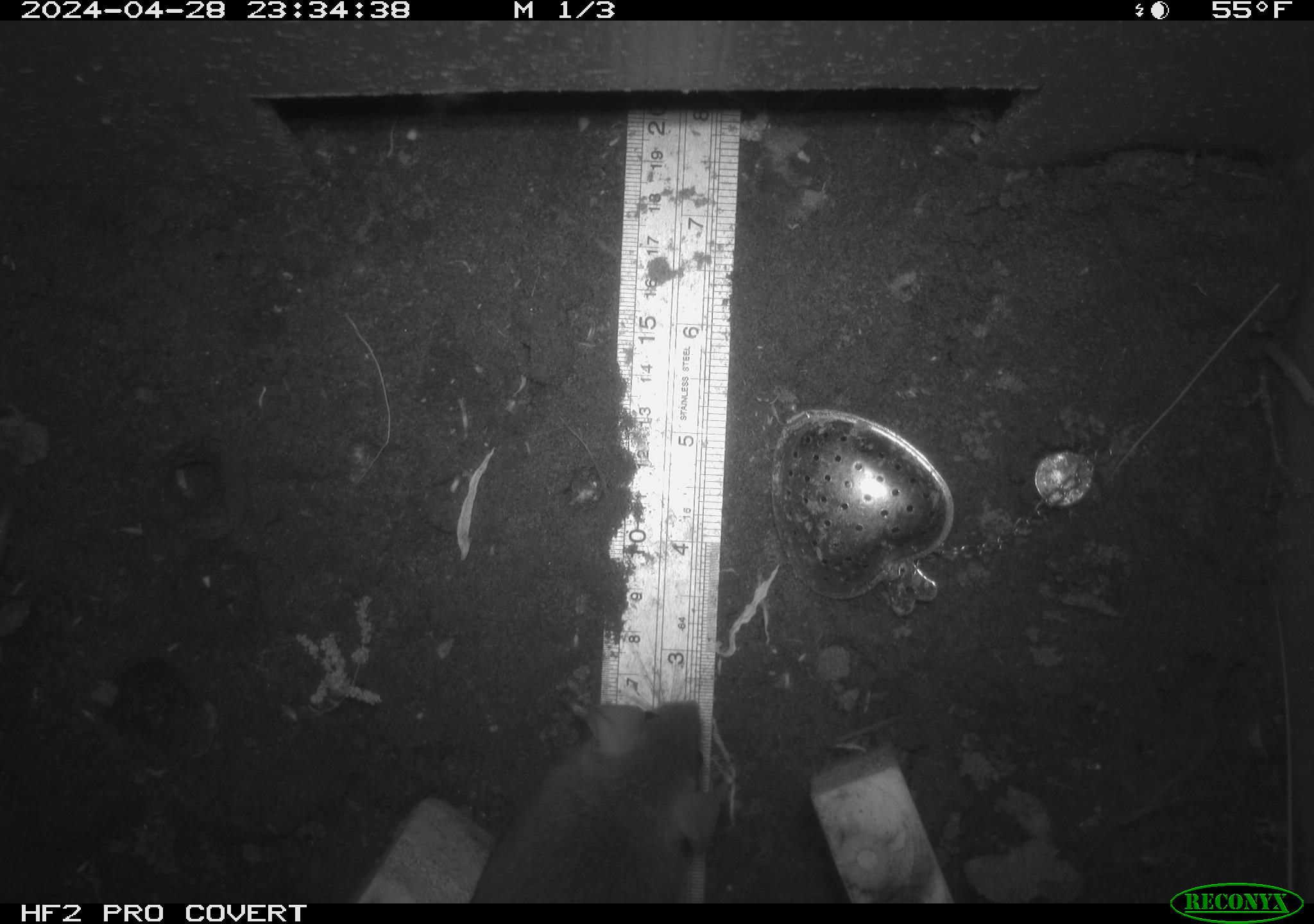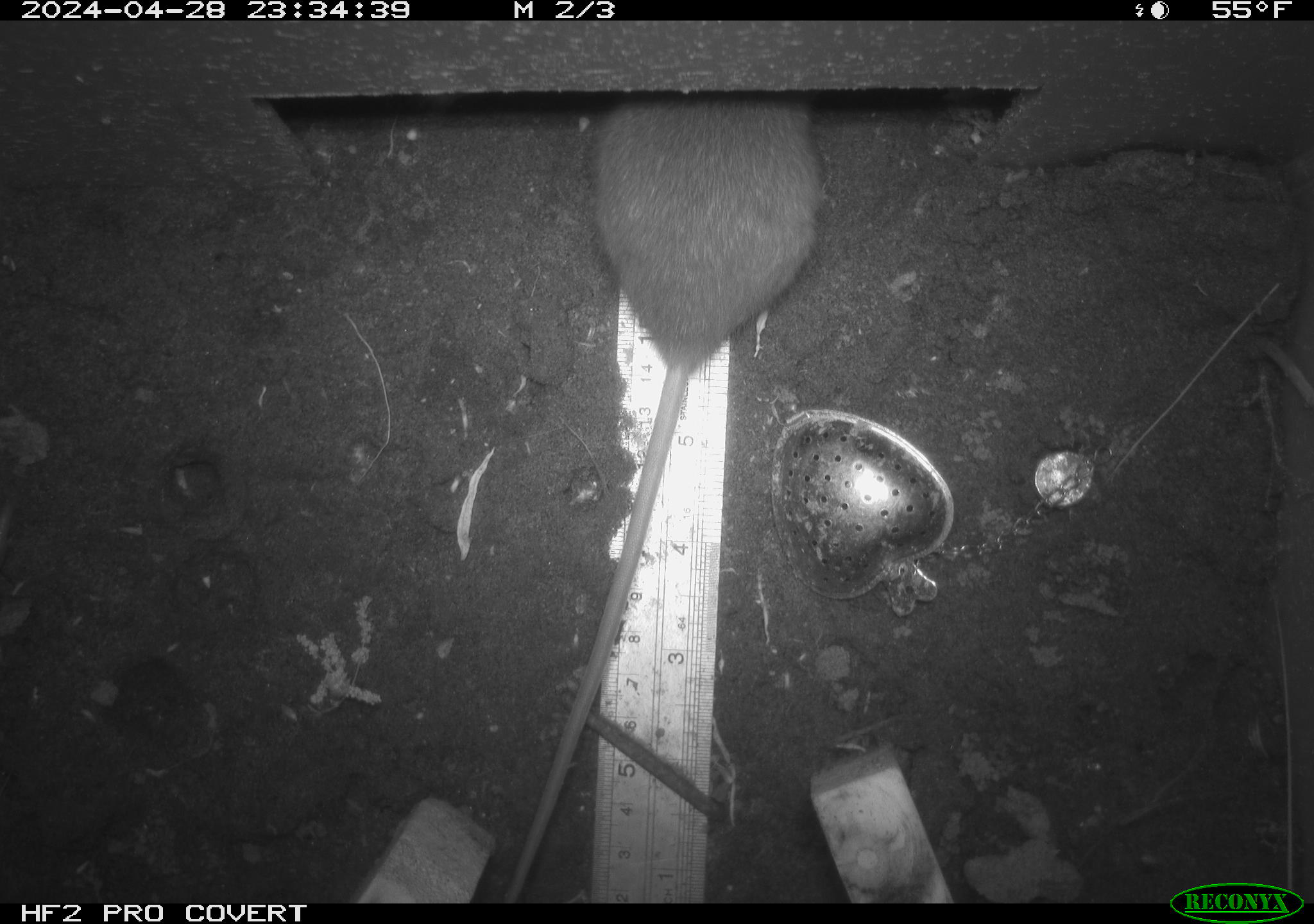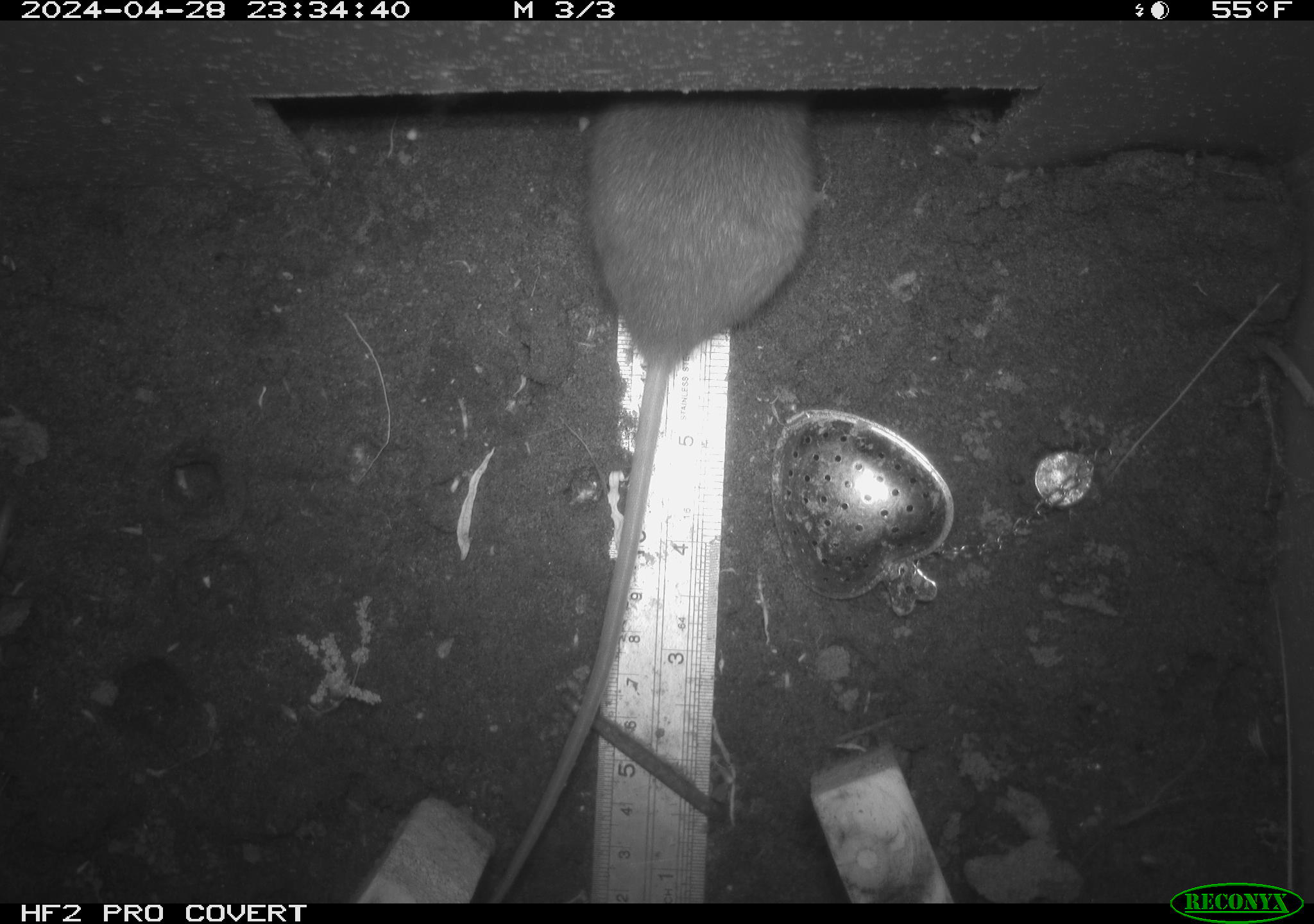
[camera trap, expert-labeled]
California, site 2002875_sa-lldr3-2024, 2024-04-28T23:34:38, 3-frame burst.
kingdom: Animalia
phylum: Chordata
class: Mammalia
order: Rodentia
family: Muridae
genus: Rattus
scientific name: Rattus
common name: rat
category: rattus species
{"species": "rattus species (rat) (Rattus)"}